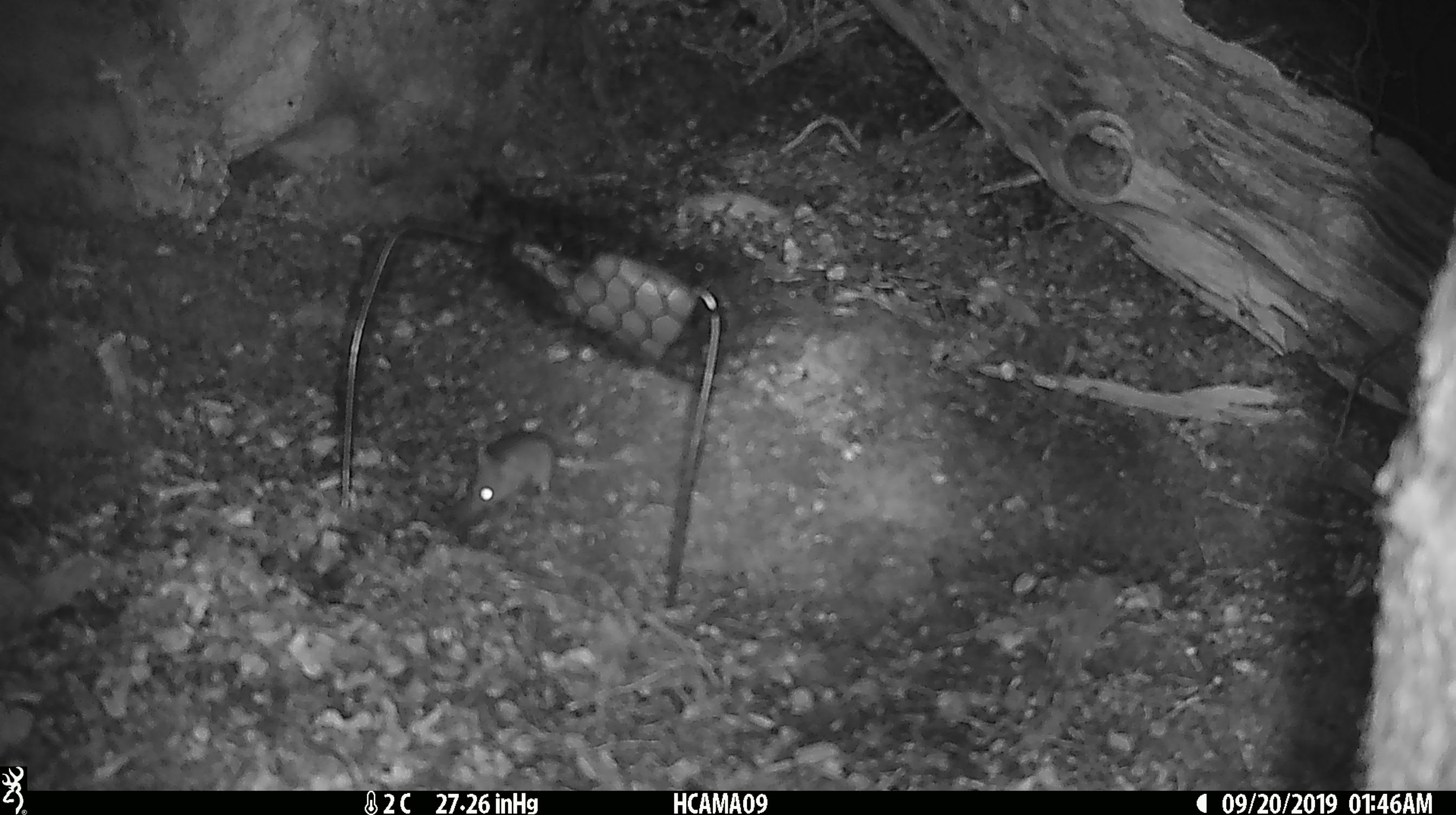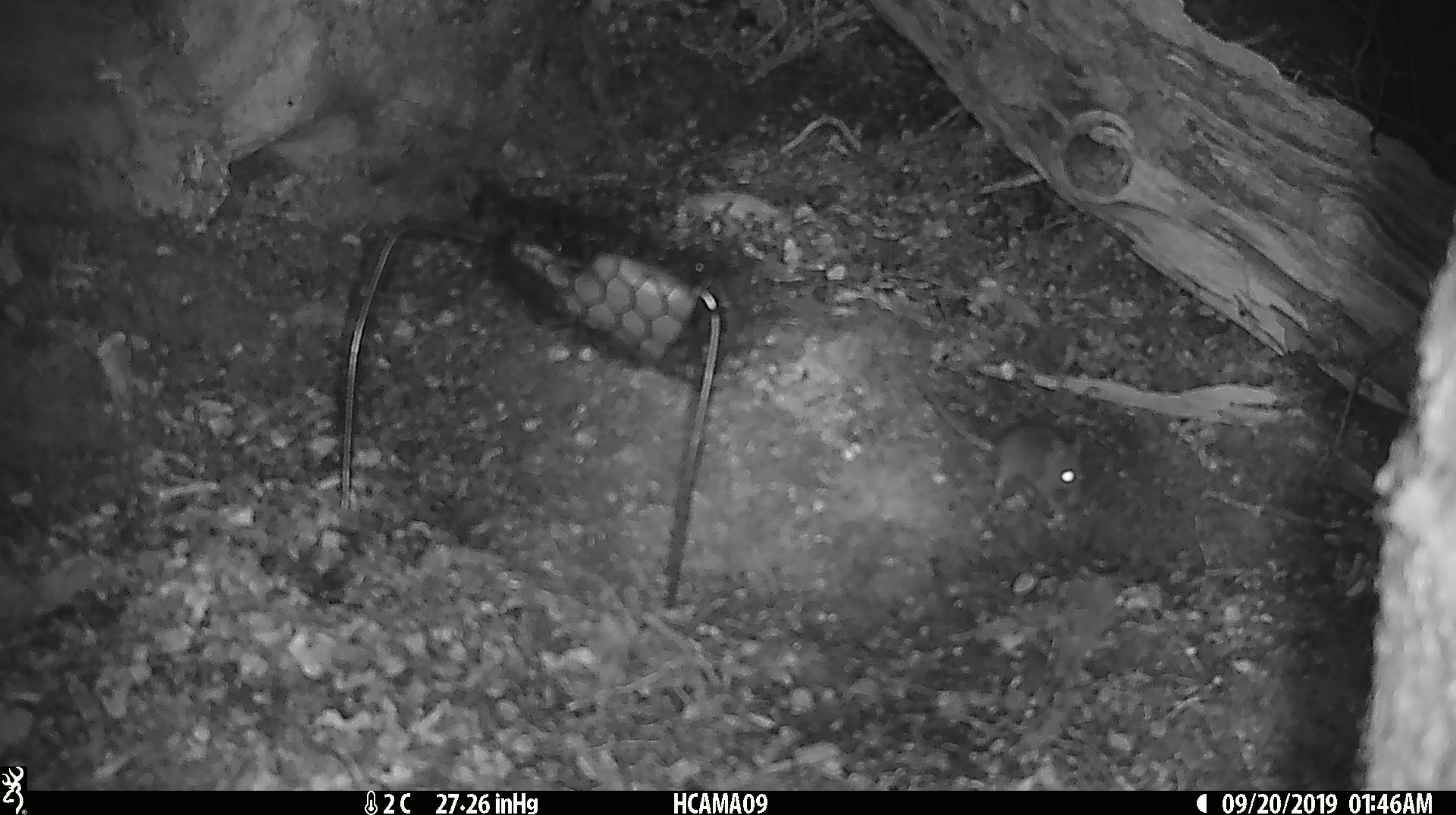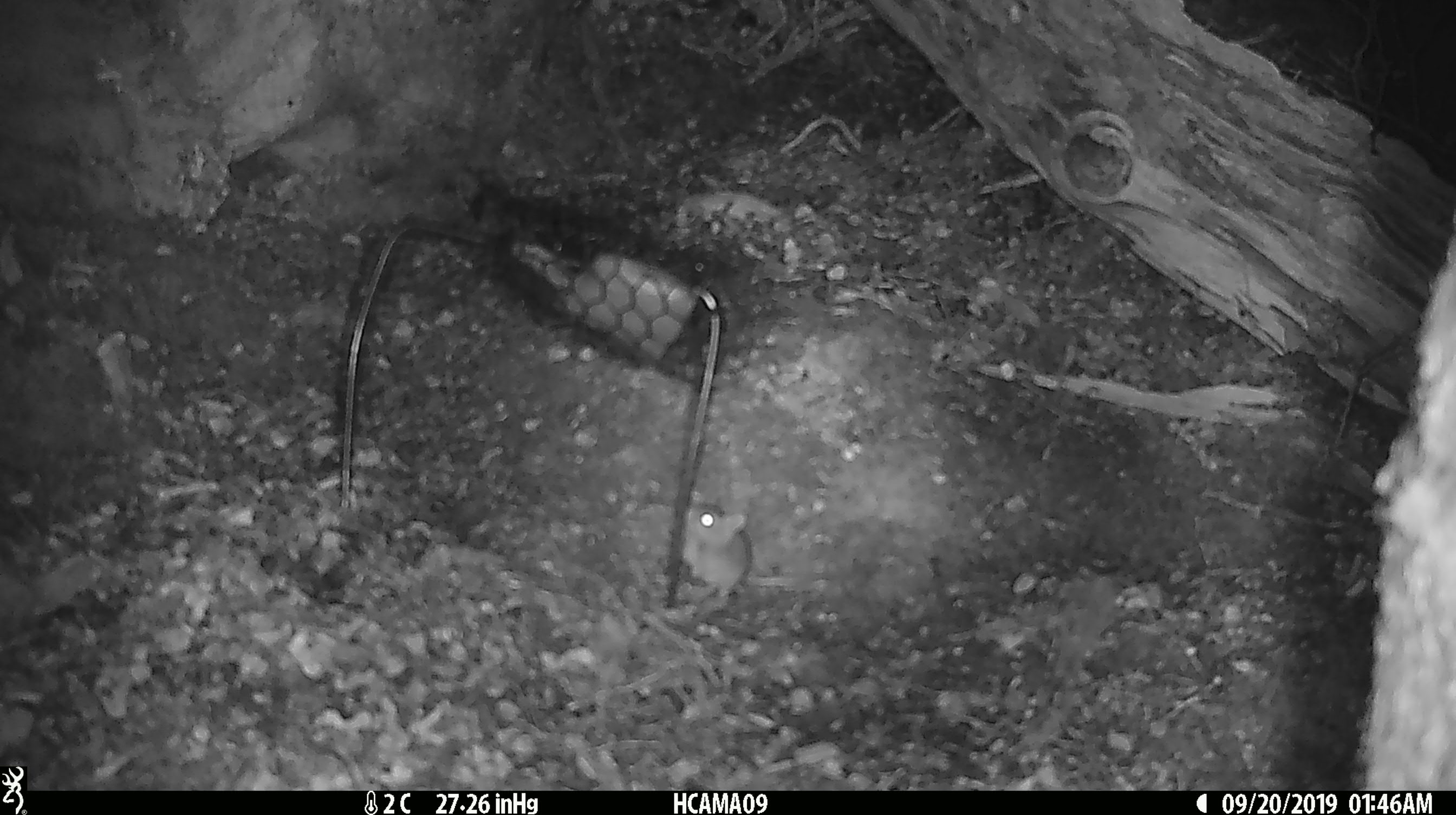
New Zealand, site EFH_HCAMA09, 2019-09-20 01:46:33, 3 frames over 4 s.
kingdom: Animalia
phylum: Chordata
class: Mammalia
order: Rodentia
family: Muridae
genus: Mus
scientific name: Mus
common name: mouse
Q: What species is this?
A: Mouse (Mus).